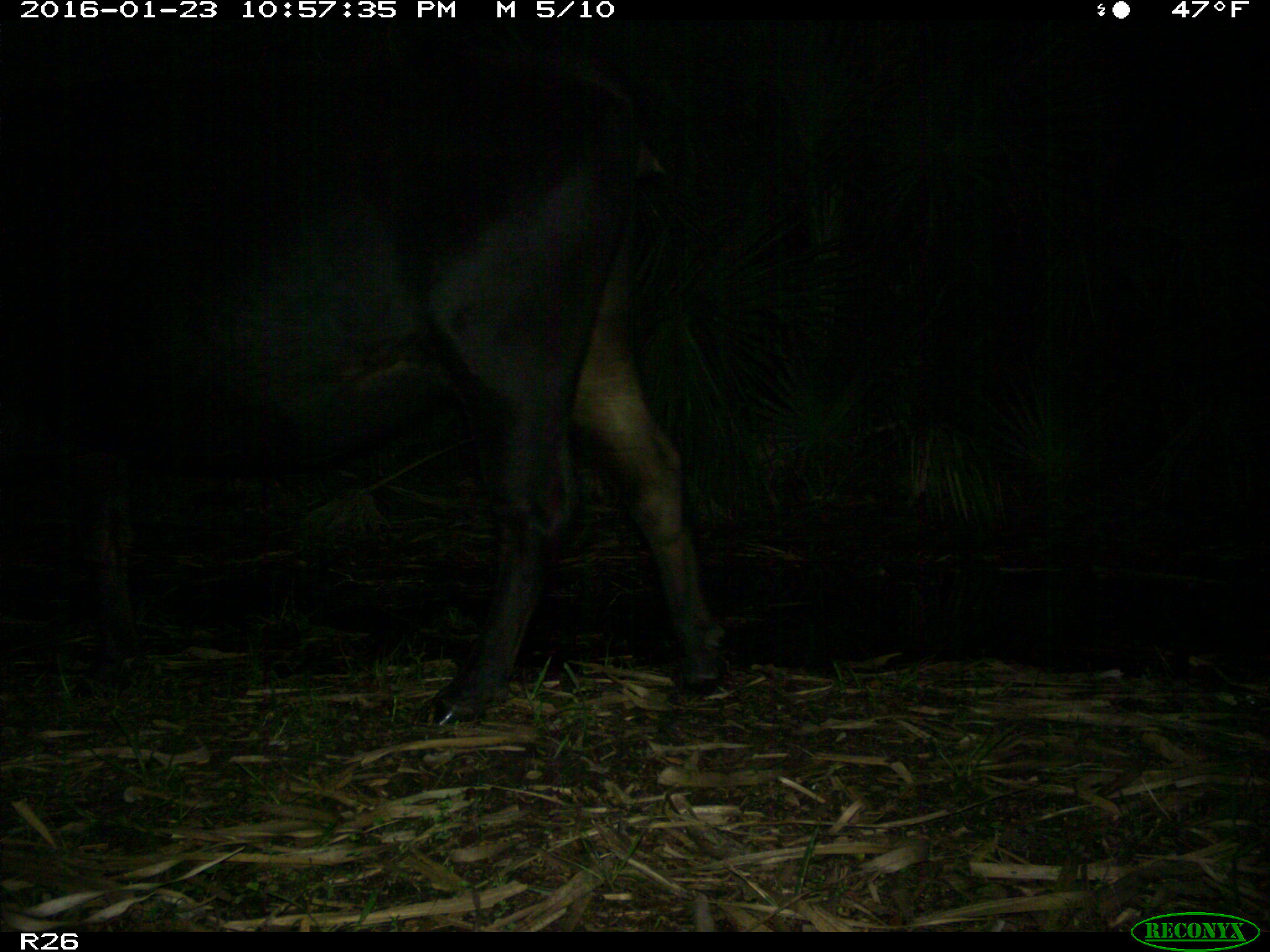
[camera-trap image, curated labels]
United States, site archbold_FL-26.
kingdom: Animalia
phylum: Chordata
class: Mammalia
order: Artiodactyla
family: Bovidae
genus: Bos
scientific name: Bos taurus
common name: domestic cow